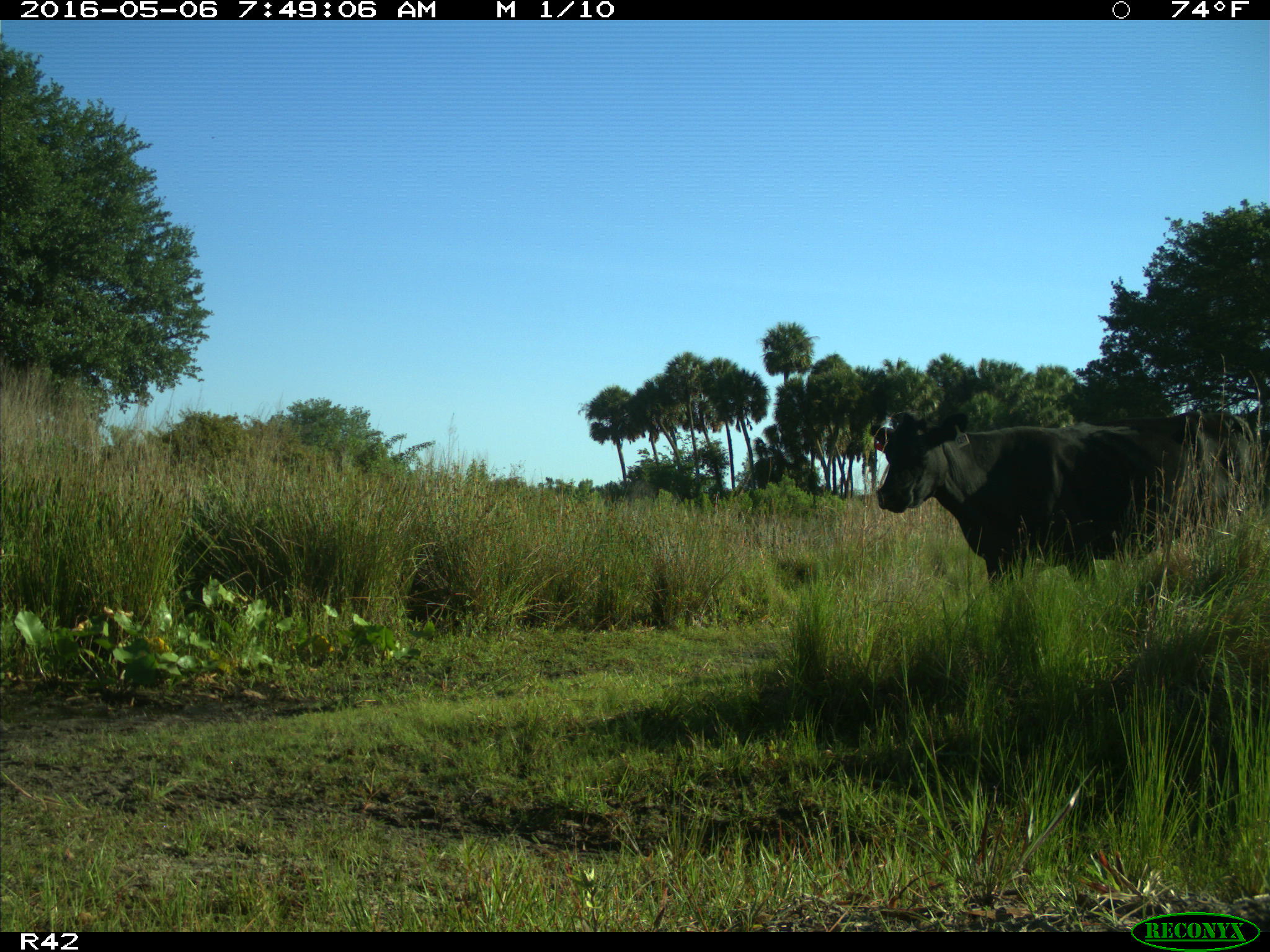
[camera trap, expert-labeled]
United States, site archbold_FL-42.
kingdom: Animalia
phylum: Chordata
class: Mammalia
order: Artiodactyla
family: Bovidae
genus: Bos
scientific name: Bos taurus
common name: domestic cow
Bos taurus (domestic cow).